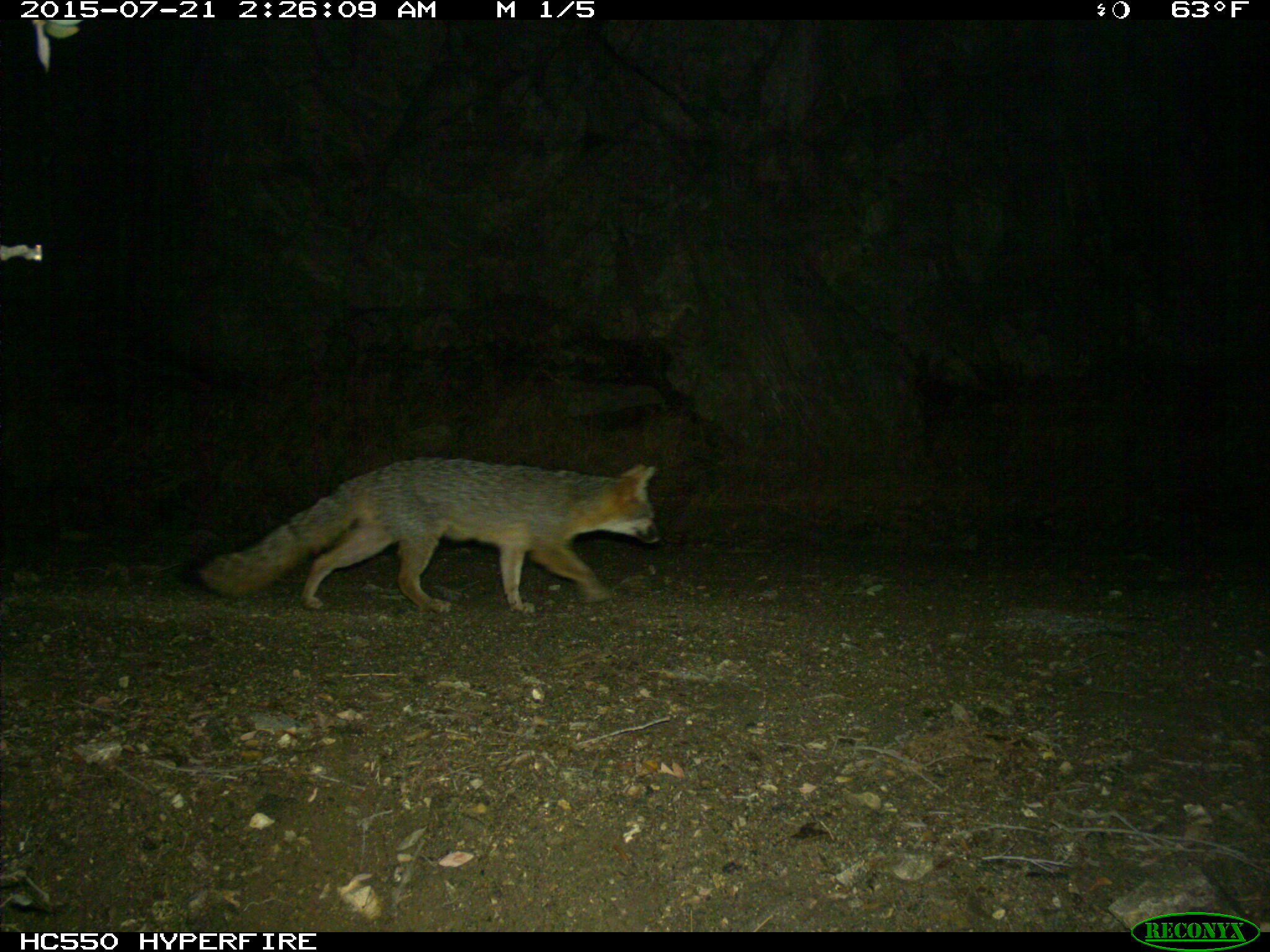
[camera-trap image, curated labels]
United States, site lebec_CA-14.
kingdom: Animalia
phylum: Chordata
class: Mammalia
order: Carnivora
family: Canidae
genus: Urocyon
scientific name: Urocyon cinereoargenteus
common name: gray fox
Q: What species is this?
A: Urocyon cinereoargenteus (gray fox).